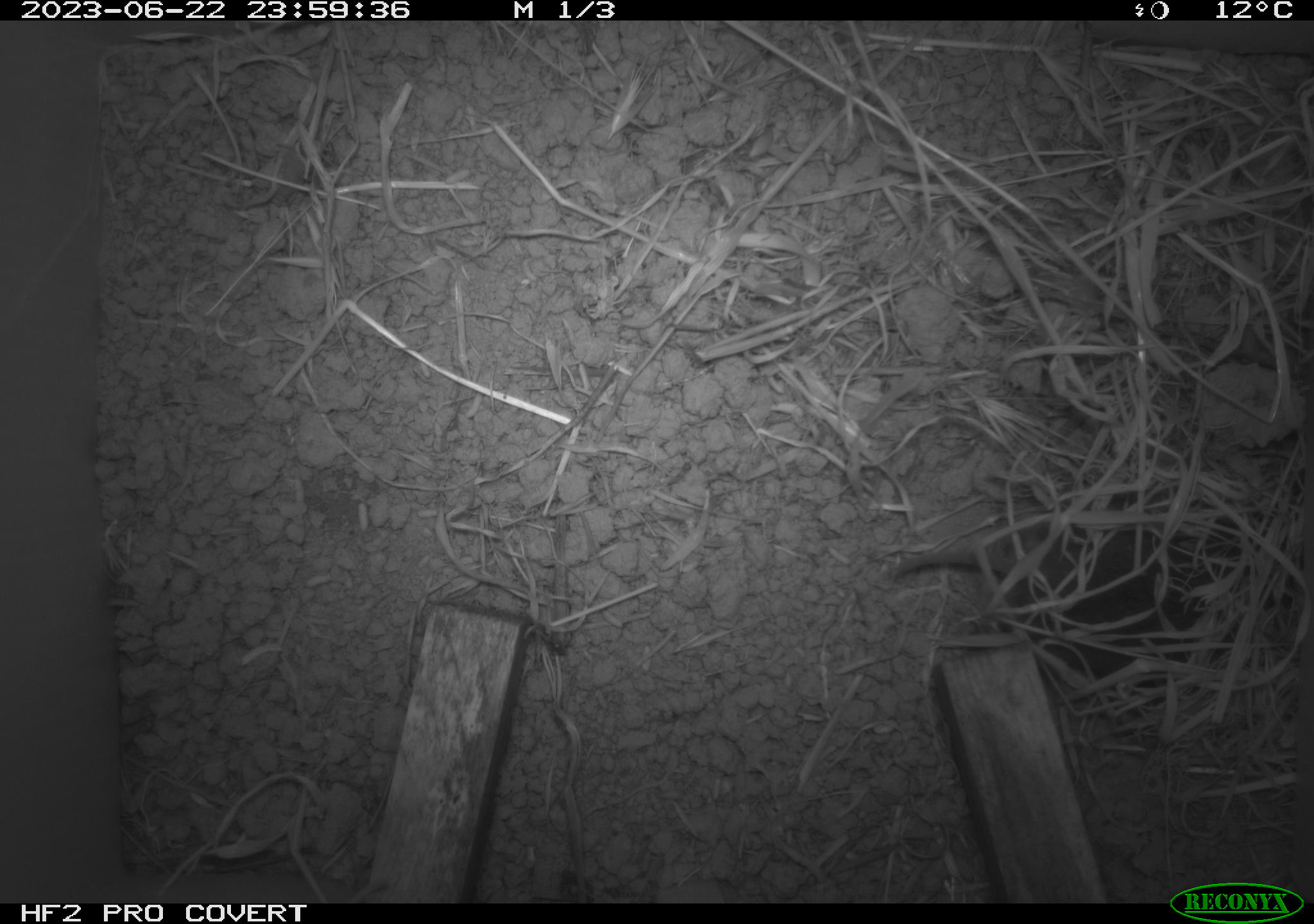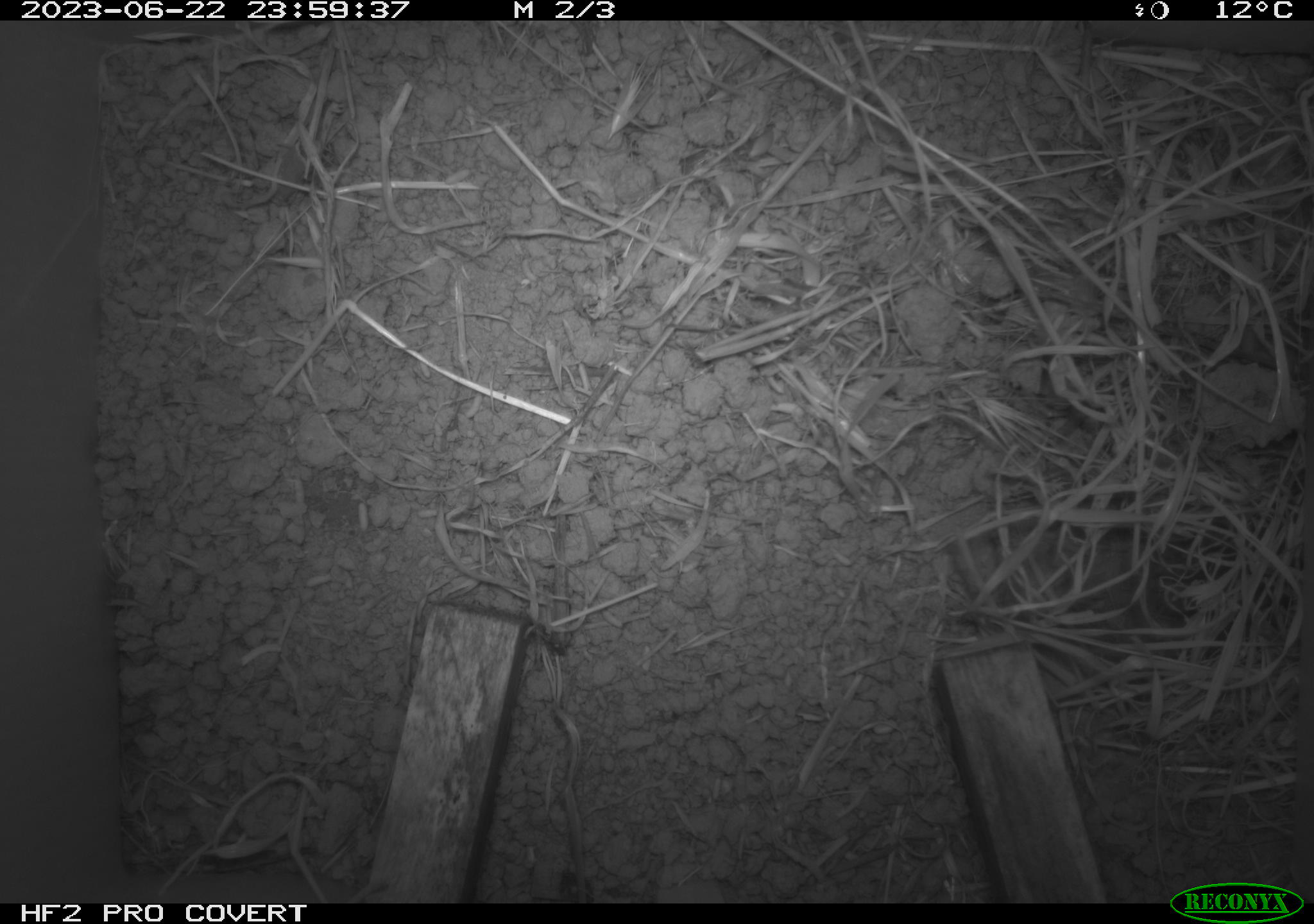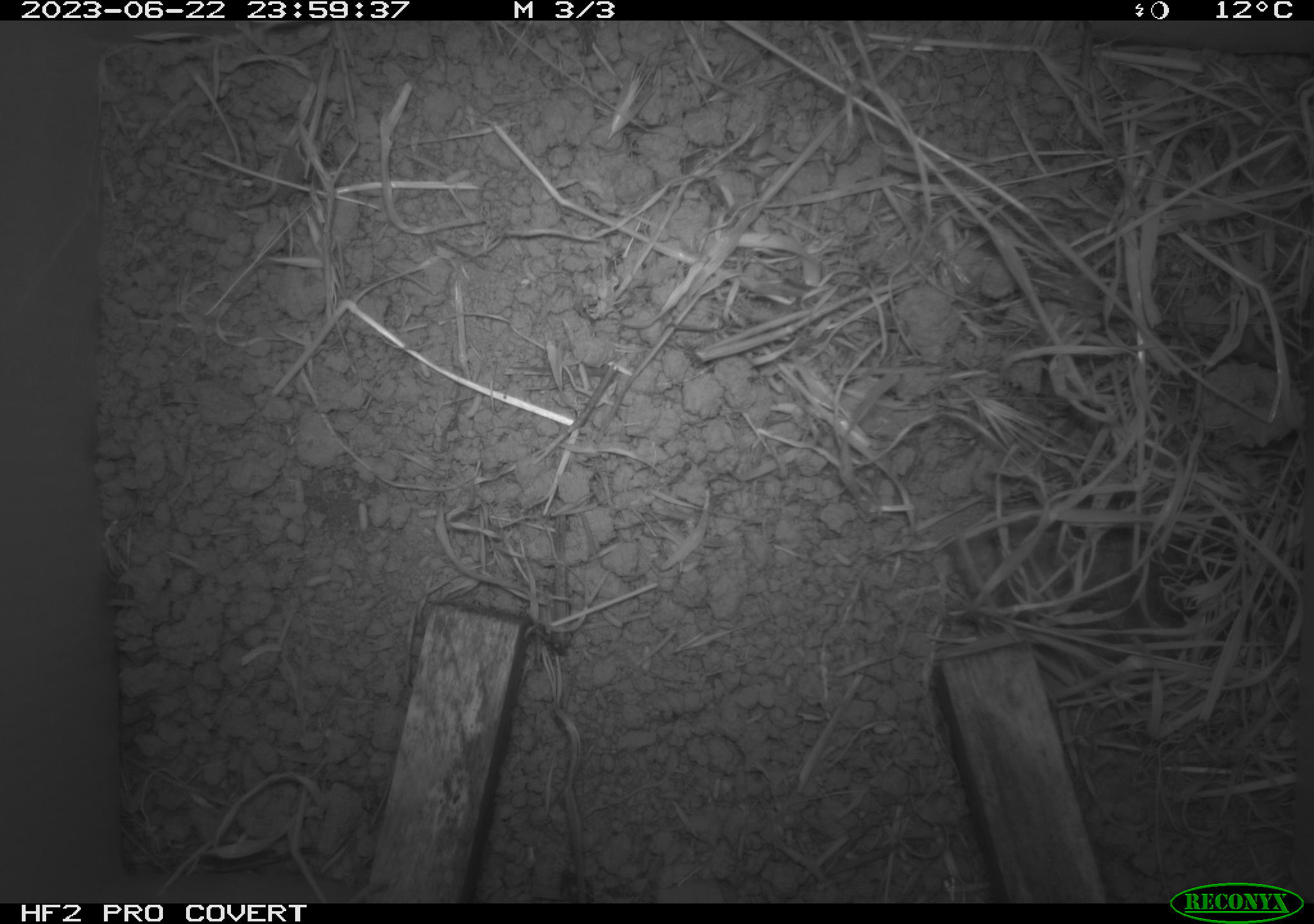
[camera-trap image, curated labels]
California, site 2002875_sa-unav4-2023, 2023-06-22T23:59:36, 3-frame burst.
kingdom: Animalia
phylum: Chordata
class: Mammalia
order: Rodentia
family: Cricetidae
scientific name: Arvicolinae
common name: voles, lemmings, and muskrats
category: arvicolinae subfamily